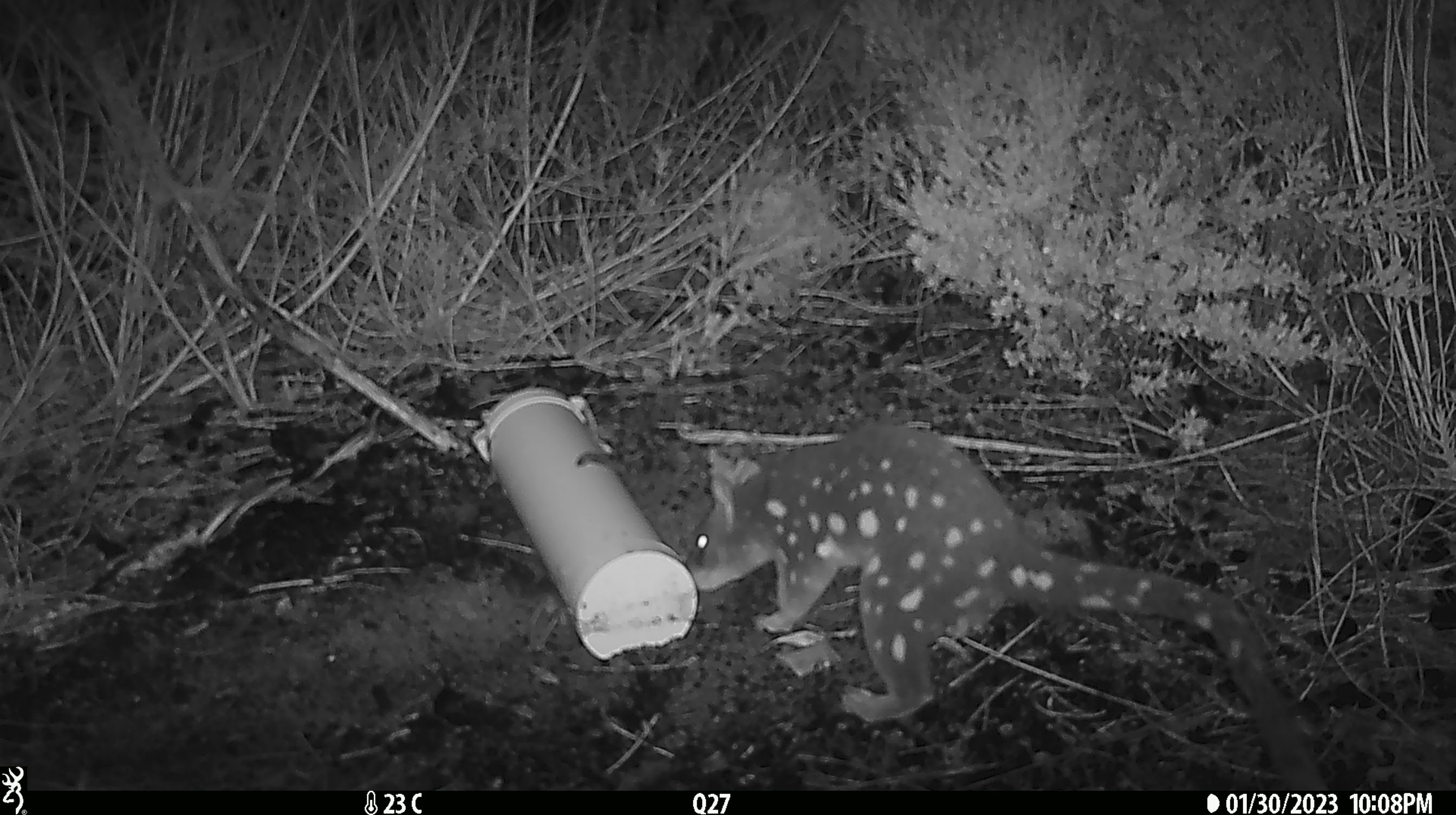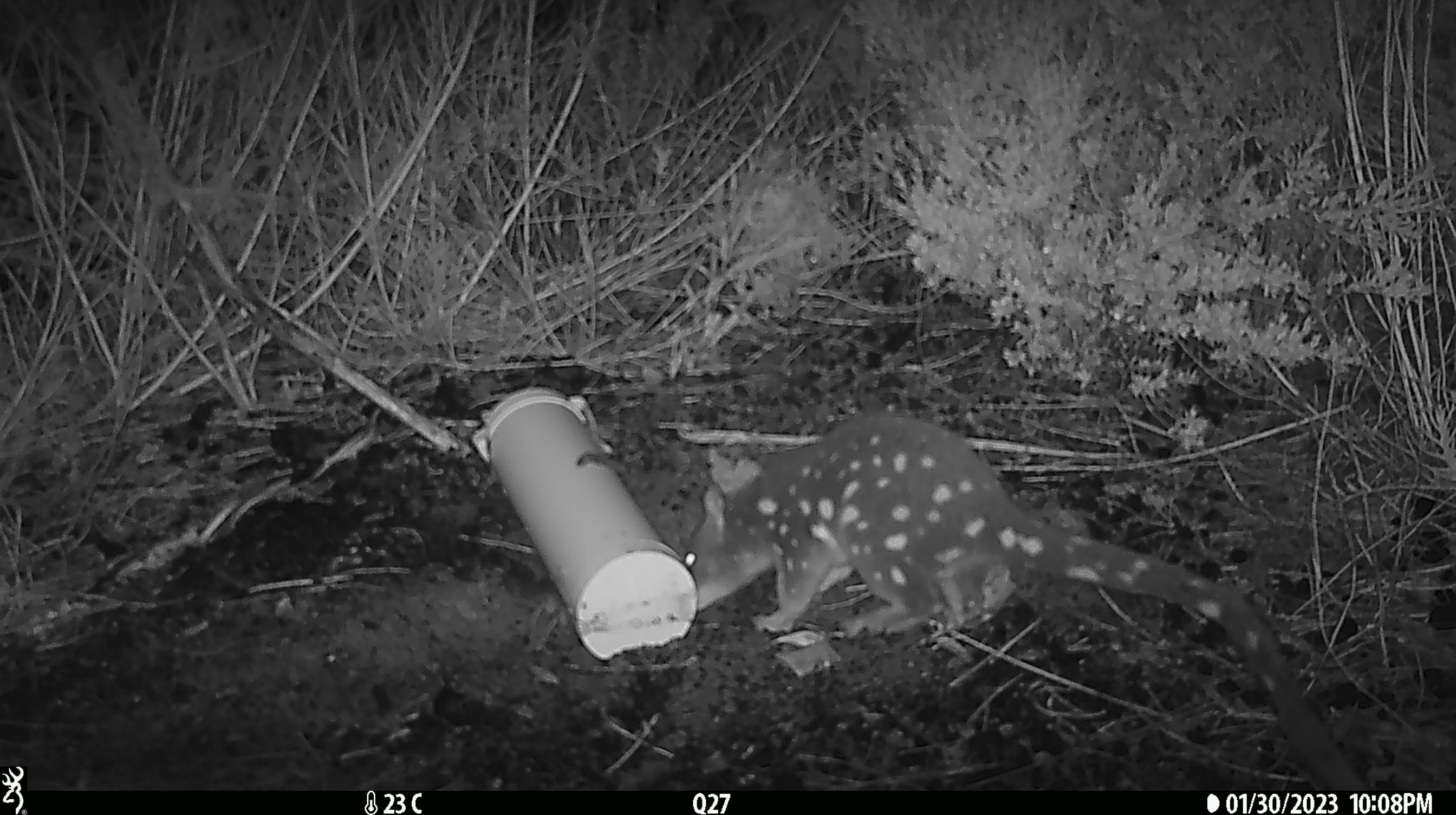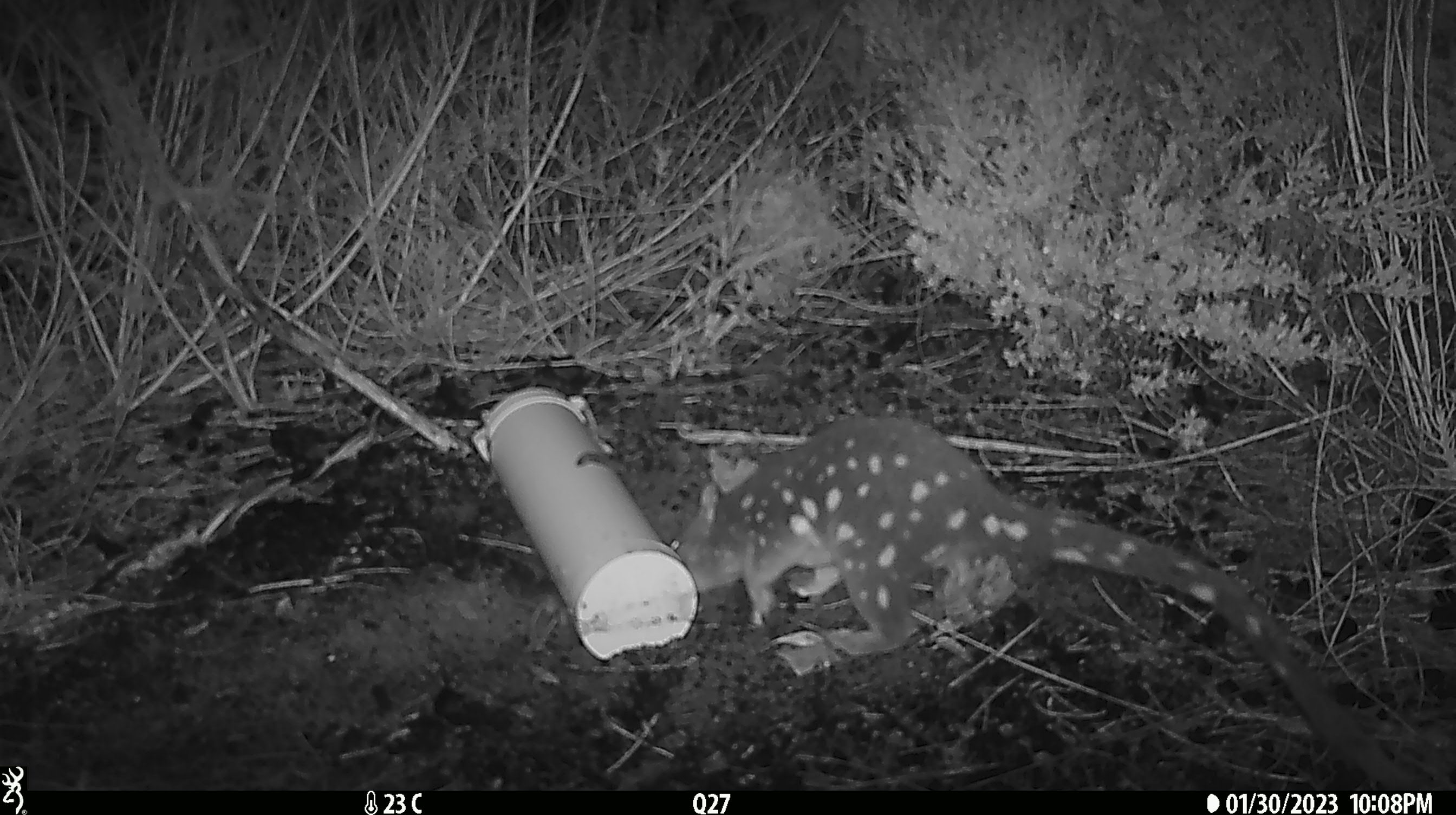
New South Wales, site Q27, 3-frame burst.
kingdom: Animalia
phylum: Chordata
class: Mammalia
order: Dasyuromorphia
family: Dasyuridae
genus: Dasyurus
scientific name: Dasyurus maculatus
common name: spotted-tailed quoll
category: quoll